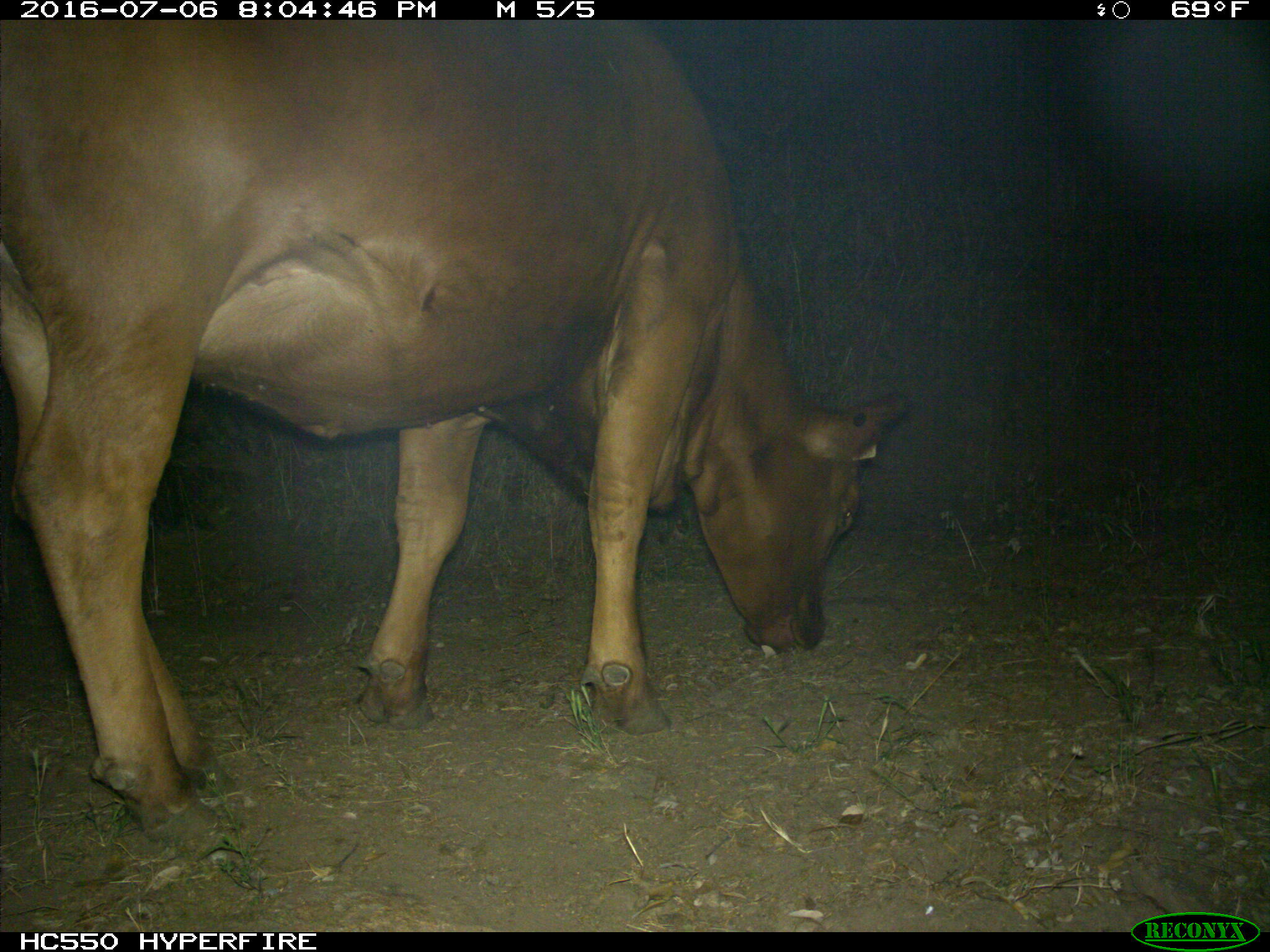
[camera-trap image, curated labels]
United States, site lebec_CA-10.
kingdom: Animalia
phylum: Chordata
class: Mammalia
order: Artiodactyla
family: Bovidae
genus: Bos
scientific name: Bos taurus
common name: domestic cow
Bos taurus (domestic cow).